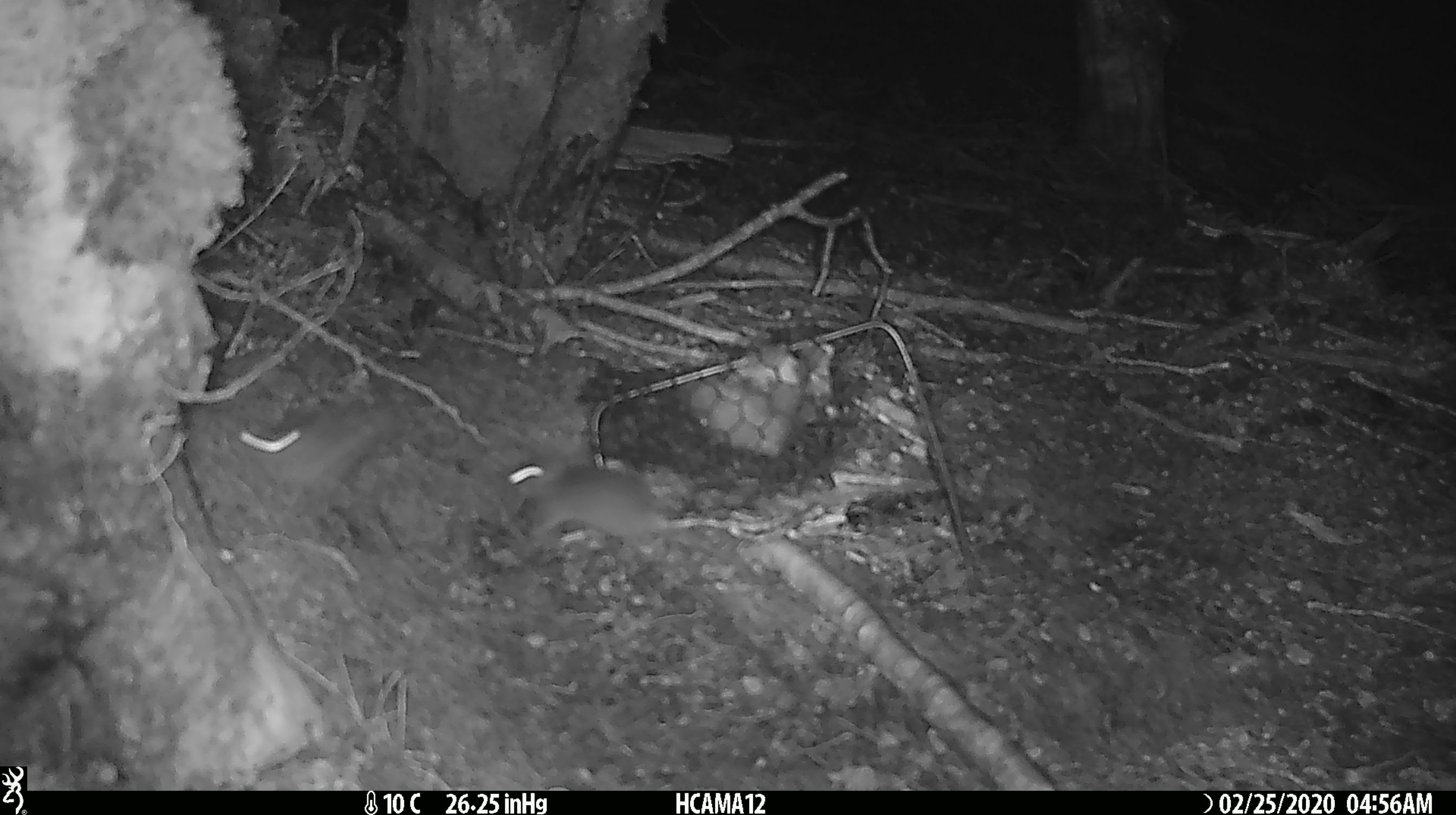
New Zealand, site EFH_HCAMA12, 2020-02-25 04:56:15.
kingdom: Animalia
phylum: Chordata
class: Mammalia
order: Rodentia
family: Muridae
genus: Mus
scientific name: Mus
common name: mouse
Mouse (Mus).